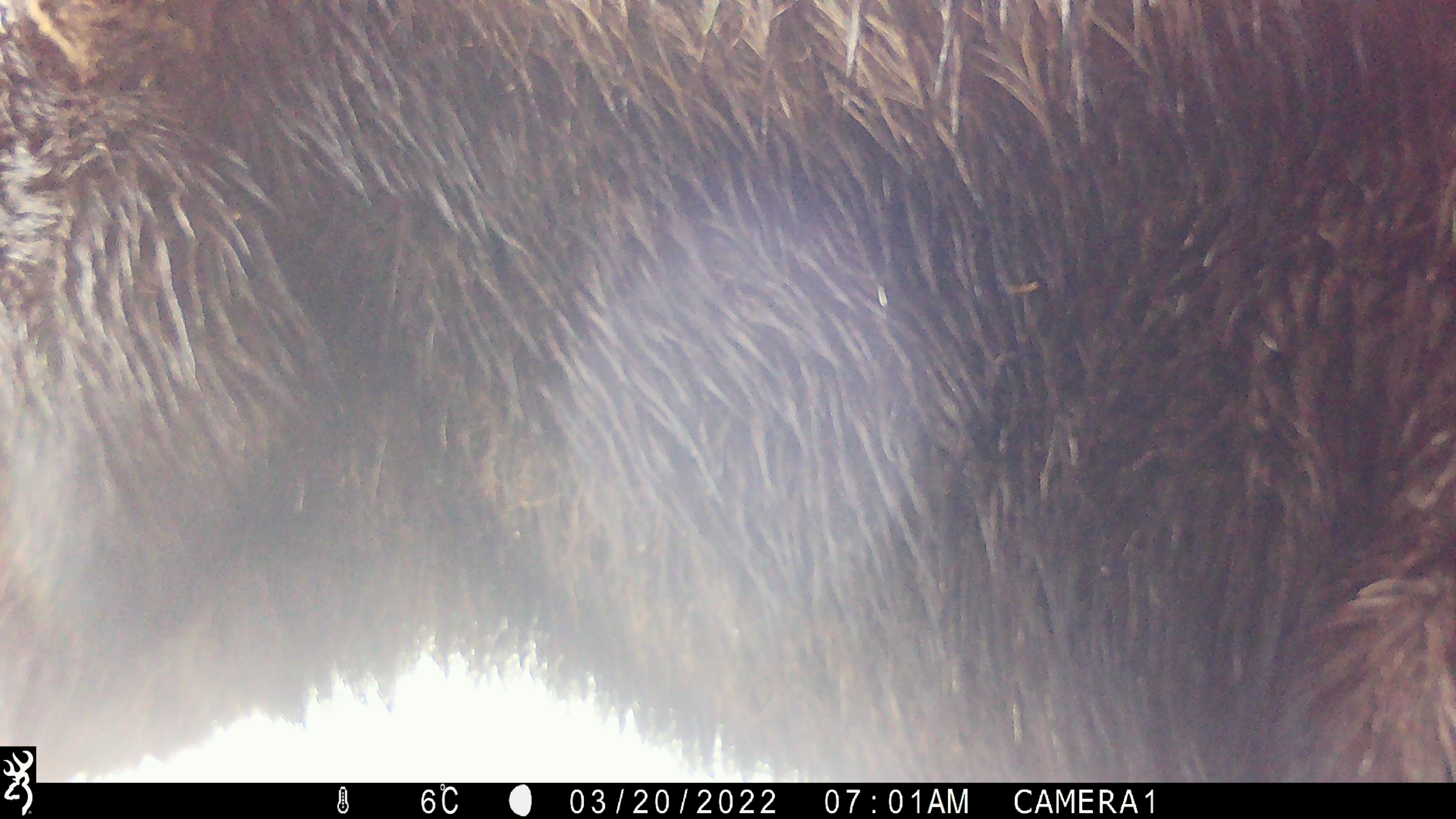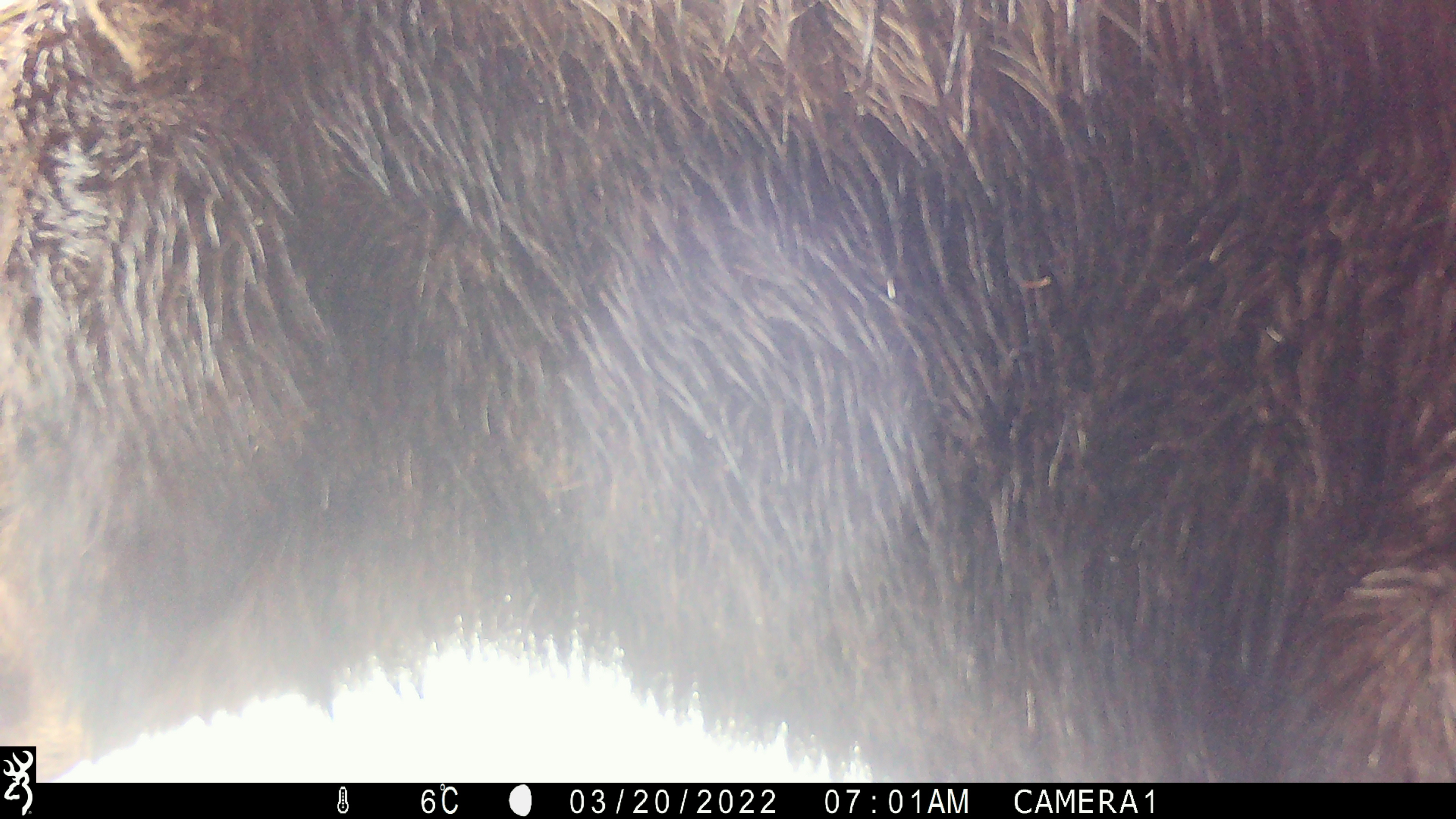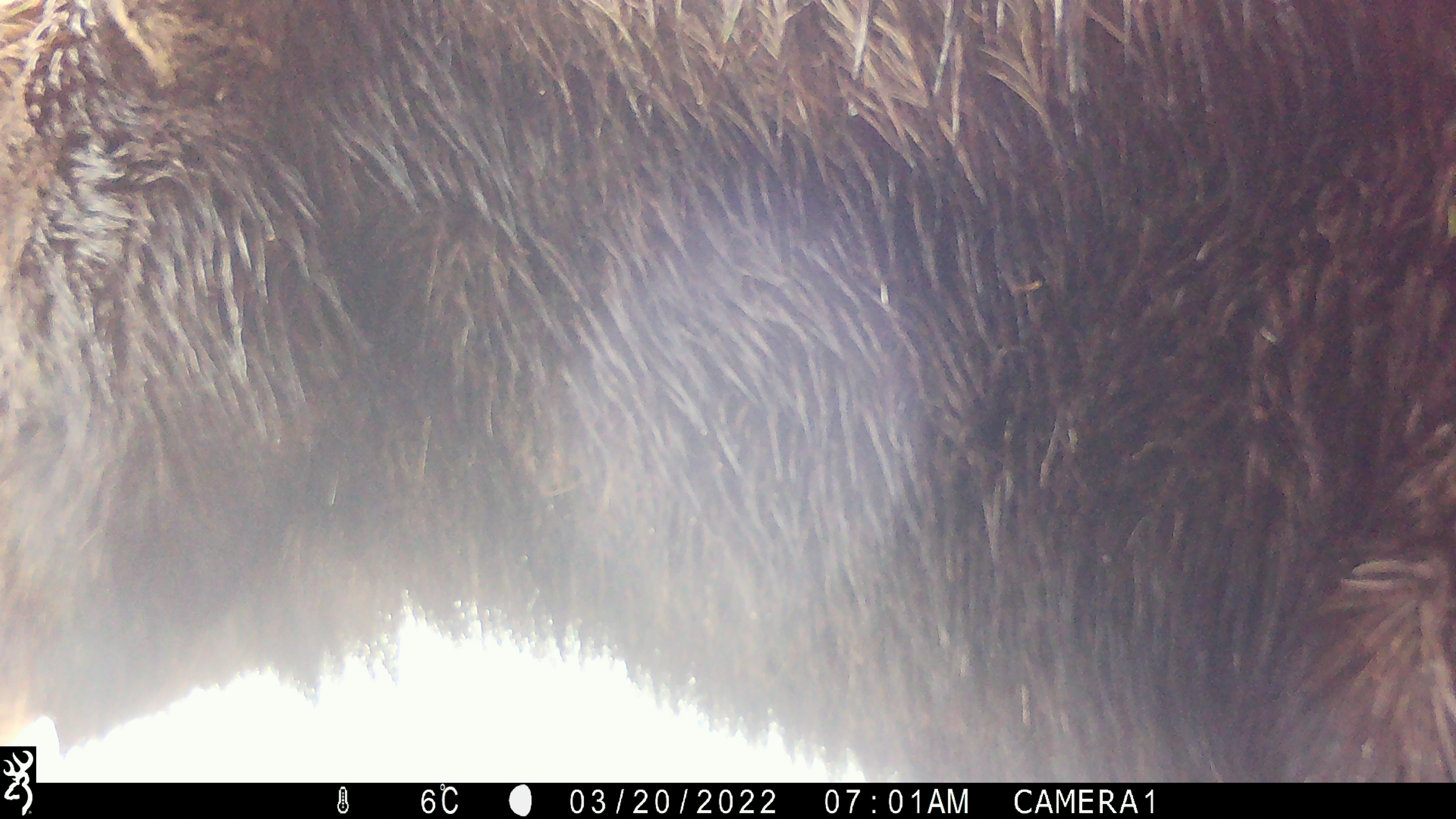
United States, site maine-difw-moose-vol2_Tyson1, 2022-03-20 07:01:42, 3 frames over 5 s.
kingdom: Animalia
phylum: Chordata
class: Mammalia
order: Artiodactyla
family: Cervidae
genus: Alces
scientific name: Alces alces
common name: moose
Moose (Alces alces).